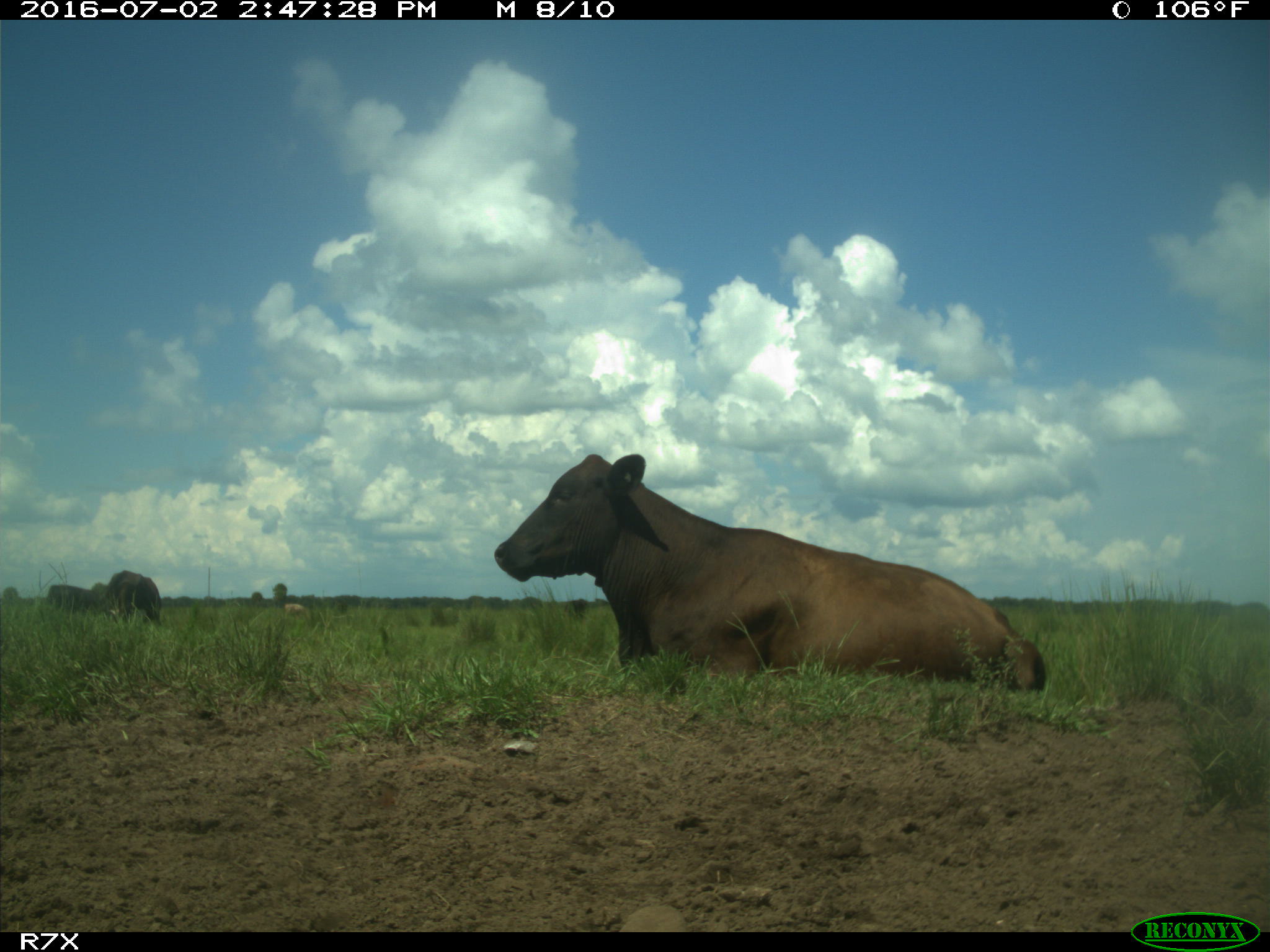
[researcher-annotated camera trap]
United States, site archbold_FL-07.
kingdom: Animalia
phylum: Chordata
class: Mammalia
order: Artiodactyla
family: Bovidae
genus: Bos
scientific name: Bos taurus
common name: domestic cow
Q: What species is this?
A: Bos taurus (domestic cow).